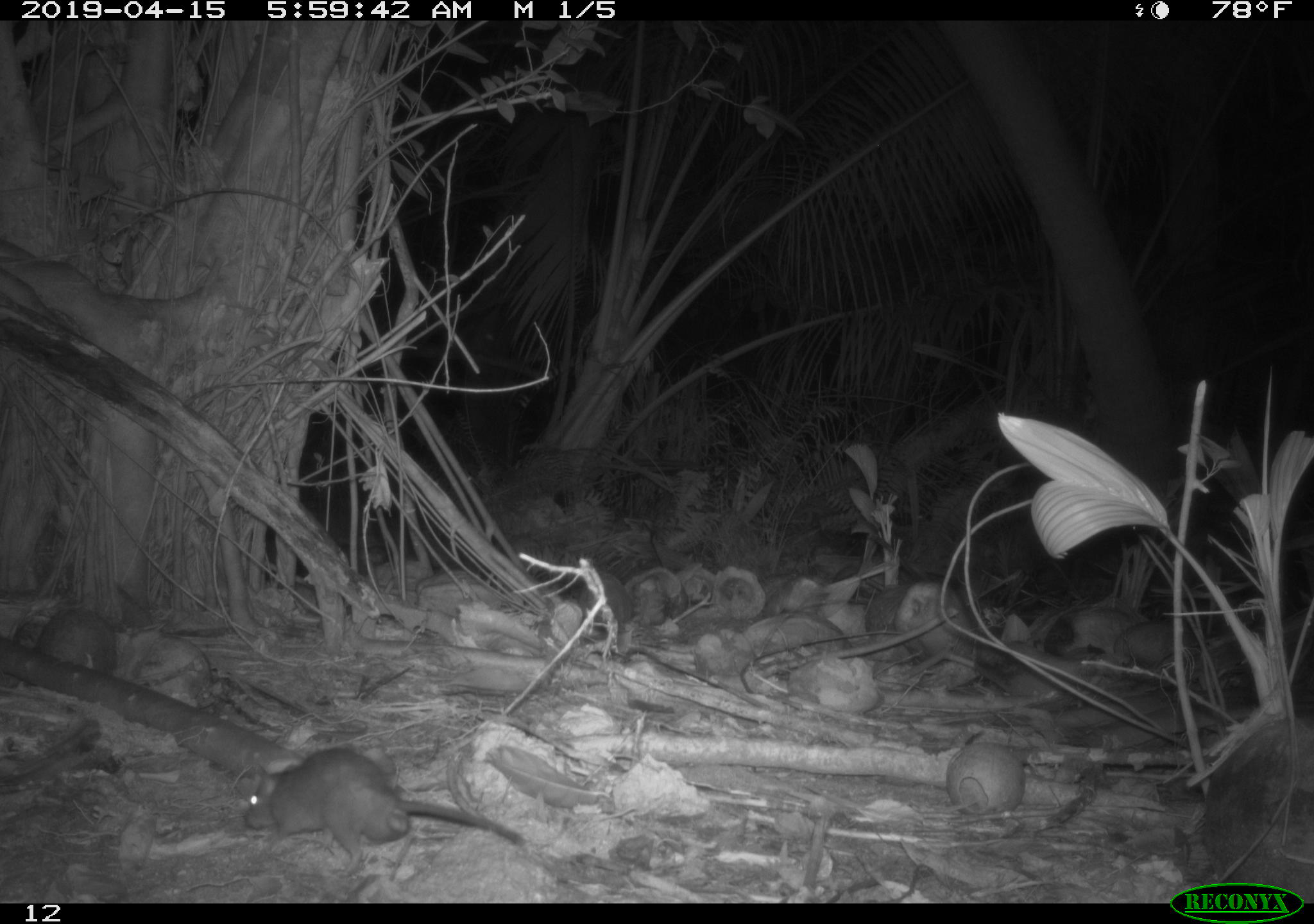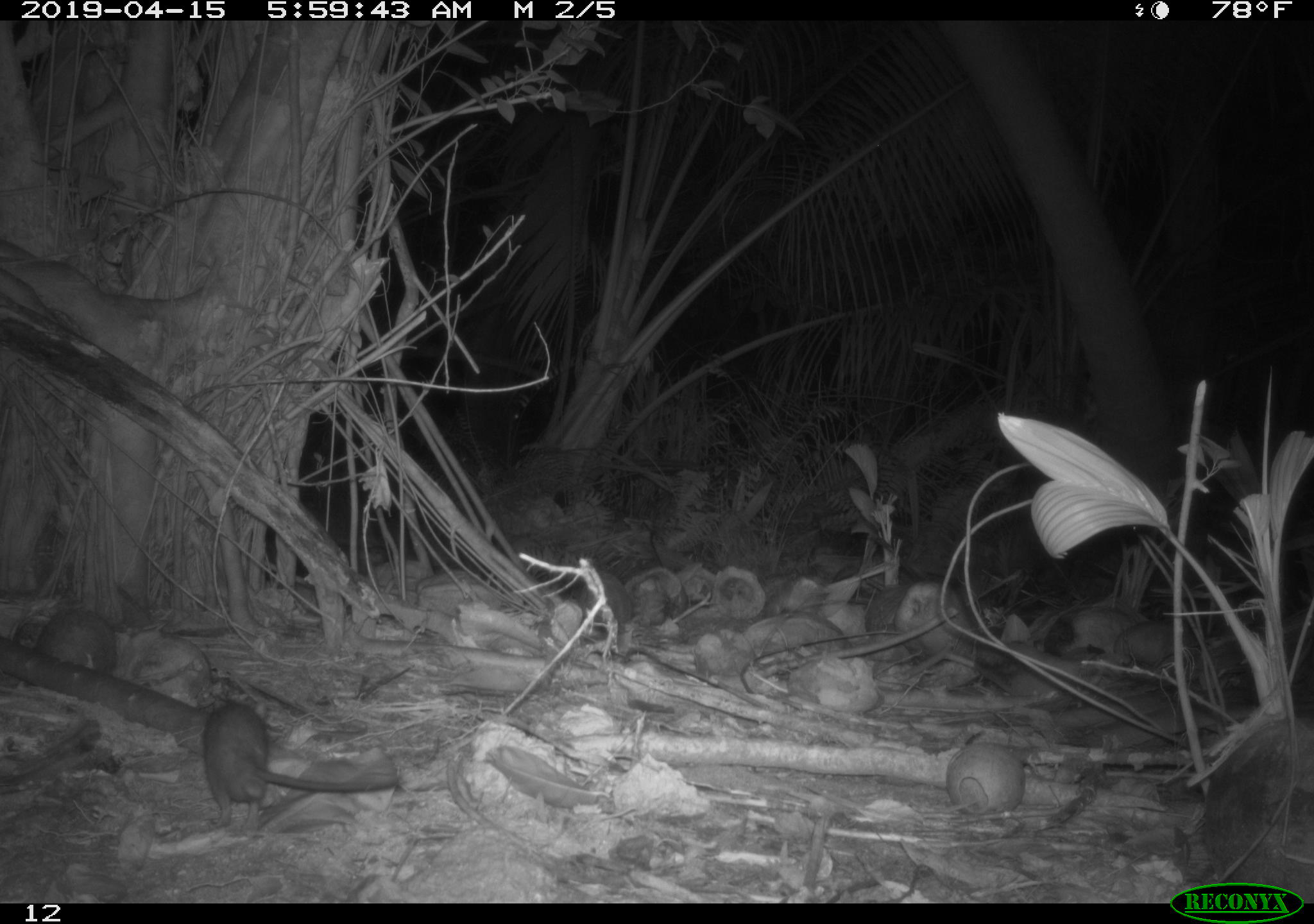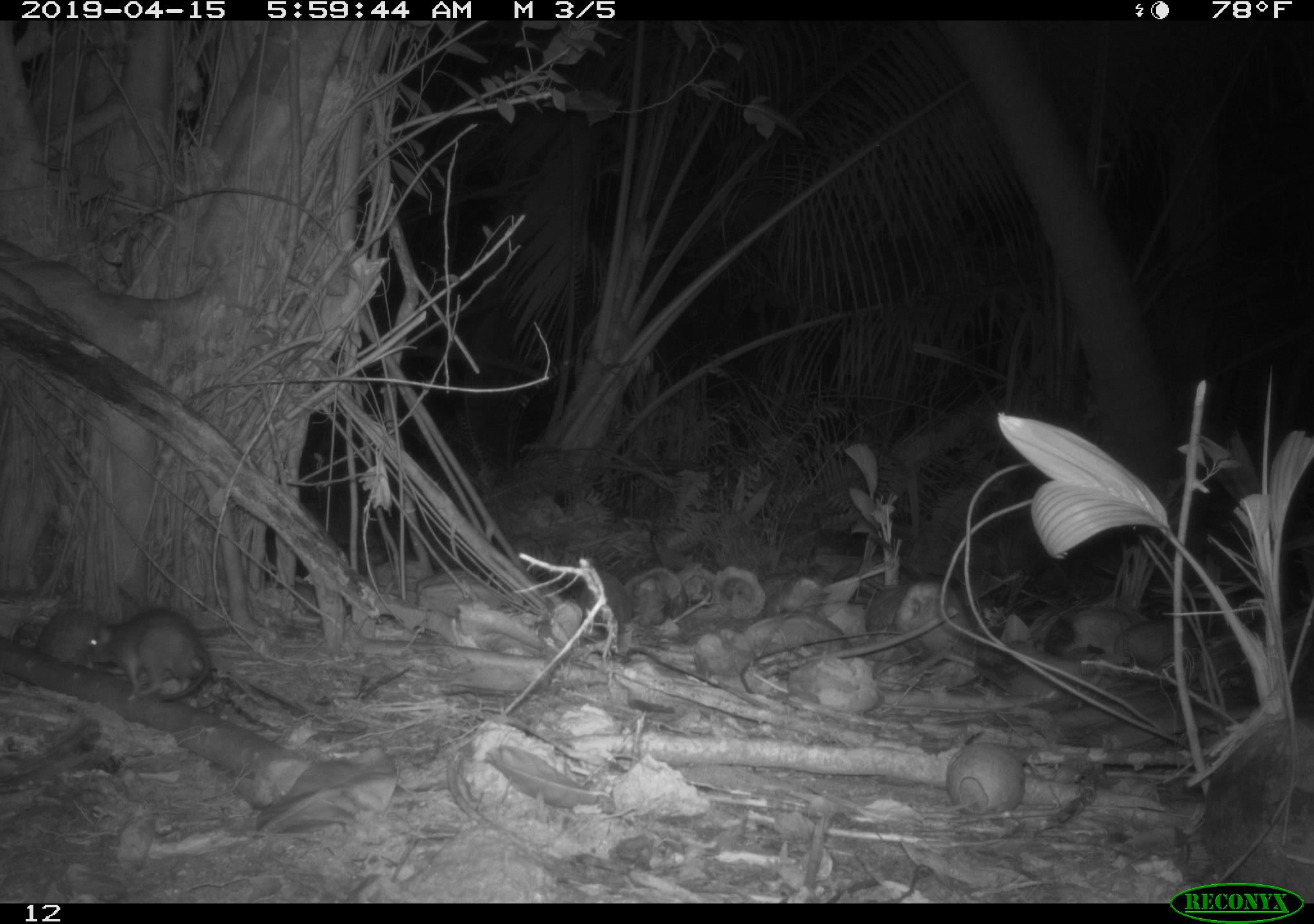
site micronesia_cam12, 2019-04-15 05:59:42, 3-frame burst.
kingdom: Animalia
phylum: Chordata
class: Mammalia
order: Rodentia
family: Muridae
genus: Rattus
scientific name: Rattus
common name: rat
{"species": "rat (Rattus)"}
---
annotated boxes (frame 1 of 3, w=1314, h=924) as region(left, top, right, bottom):
rat: region(243, 746, 527, 864)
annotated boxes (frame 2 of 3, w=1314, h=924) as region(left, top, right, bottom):
rat: region(207, 690, 393, 836)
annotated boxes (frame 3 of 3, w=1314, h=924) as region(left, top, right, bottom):
rat: region(79, 608, 219, 722)